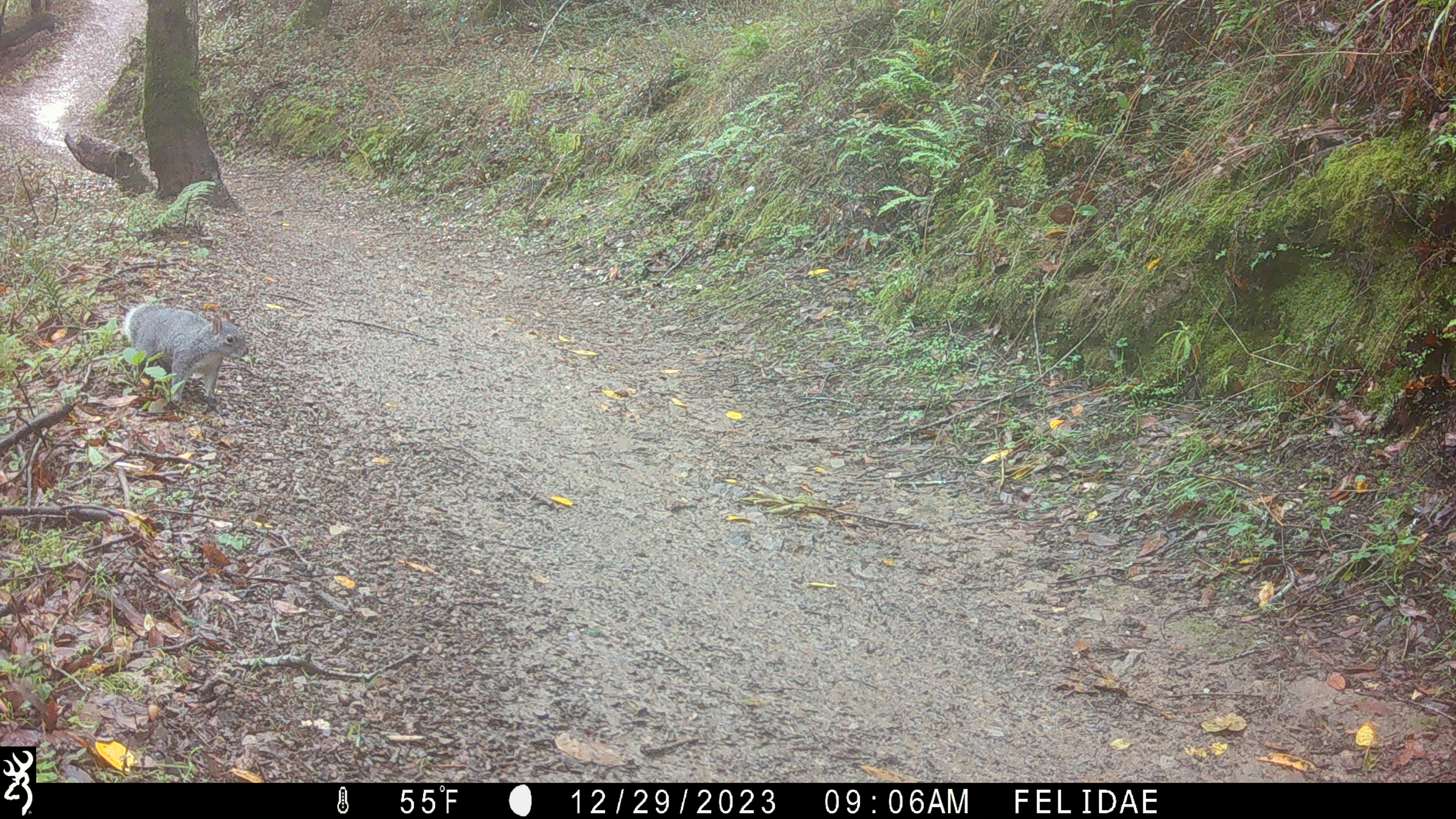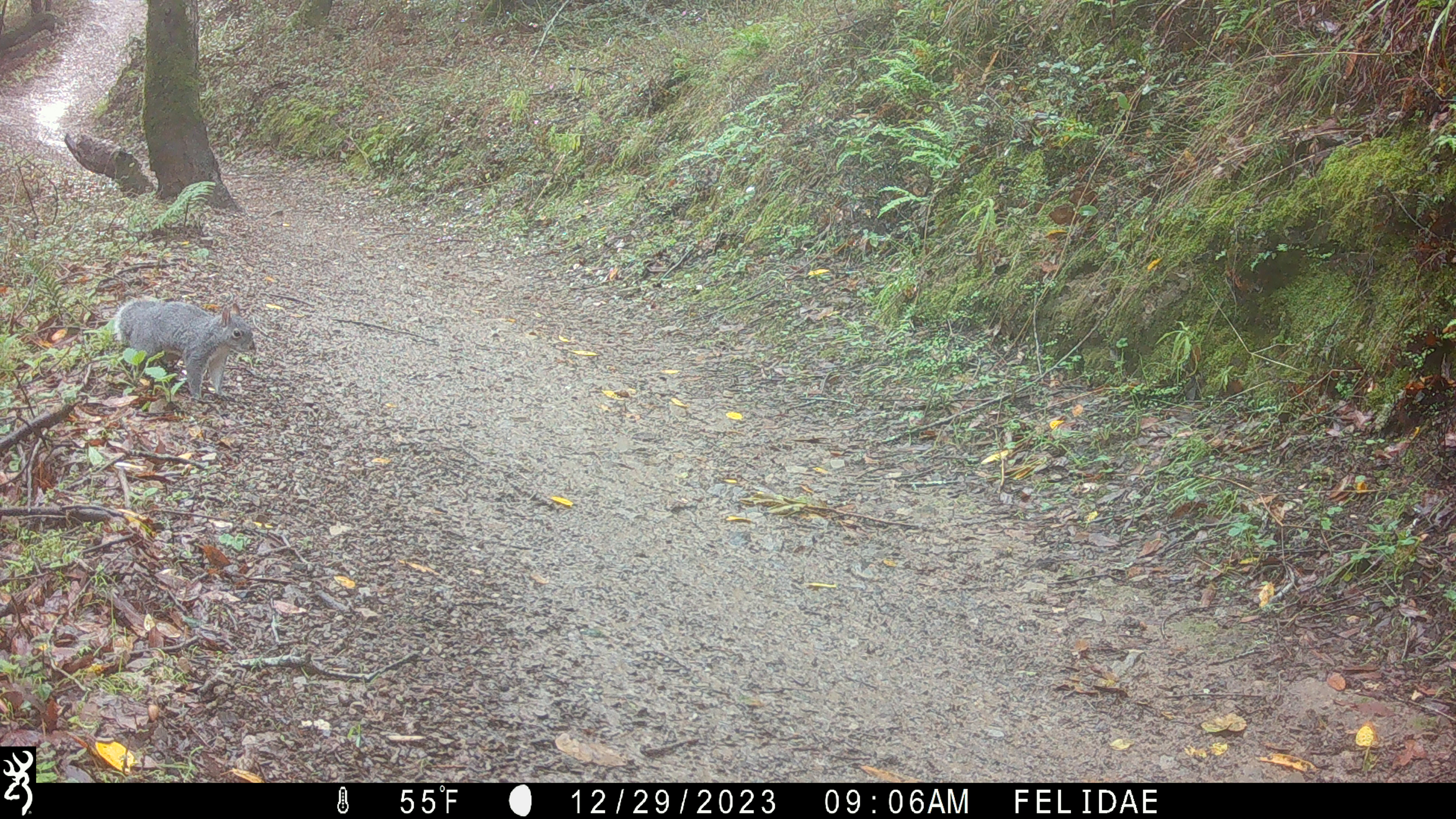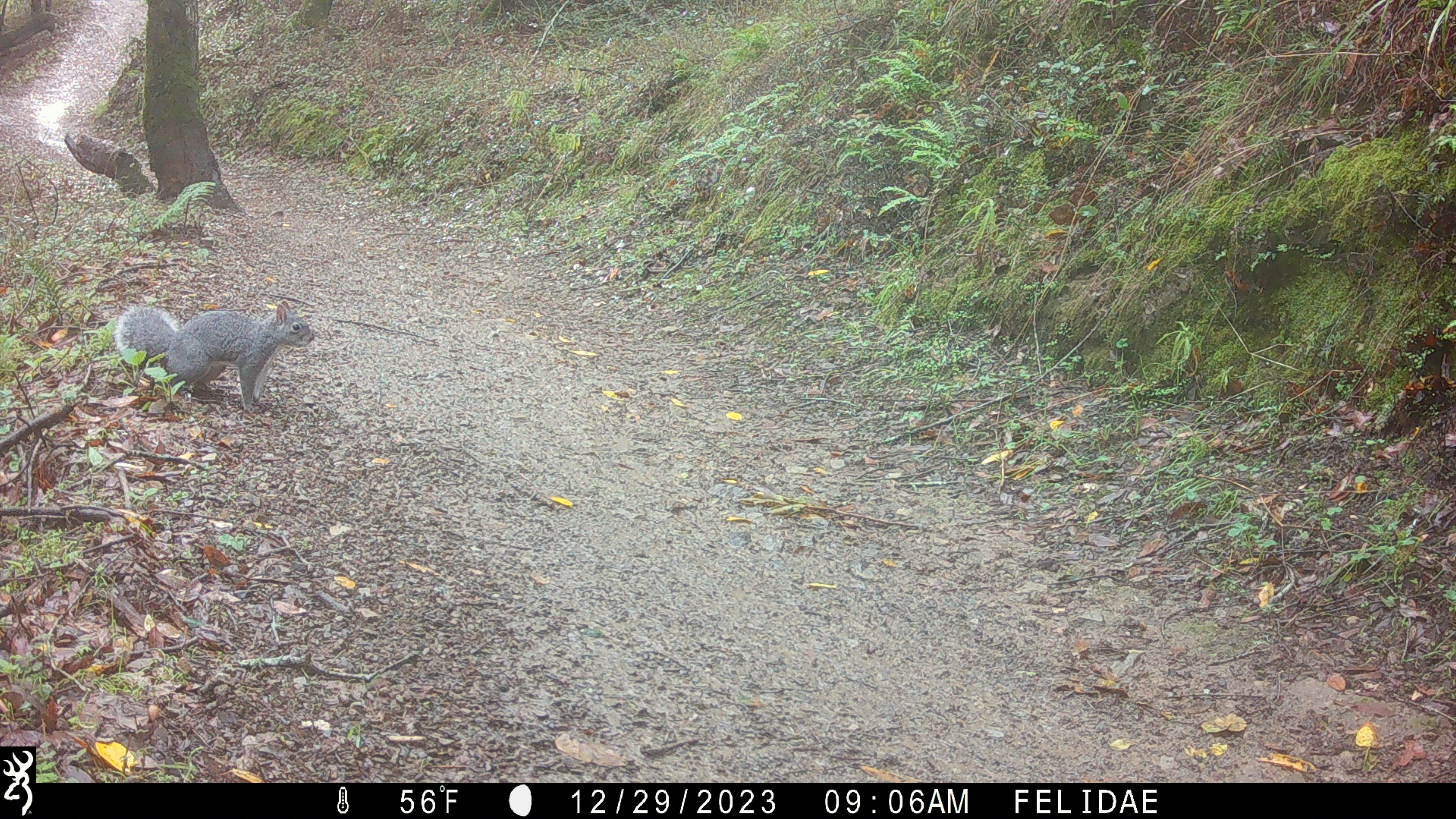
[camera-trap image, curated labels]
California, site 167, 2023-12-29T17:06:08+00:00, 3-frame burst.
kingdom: Animalia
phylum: Chordata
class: Mammalia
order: Rodentia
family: Sciuridae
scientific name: Sciuridae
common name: squirrel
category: unknown squirrel